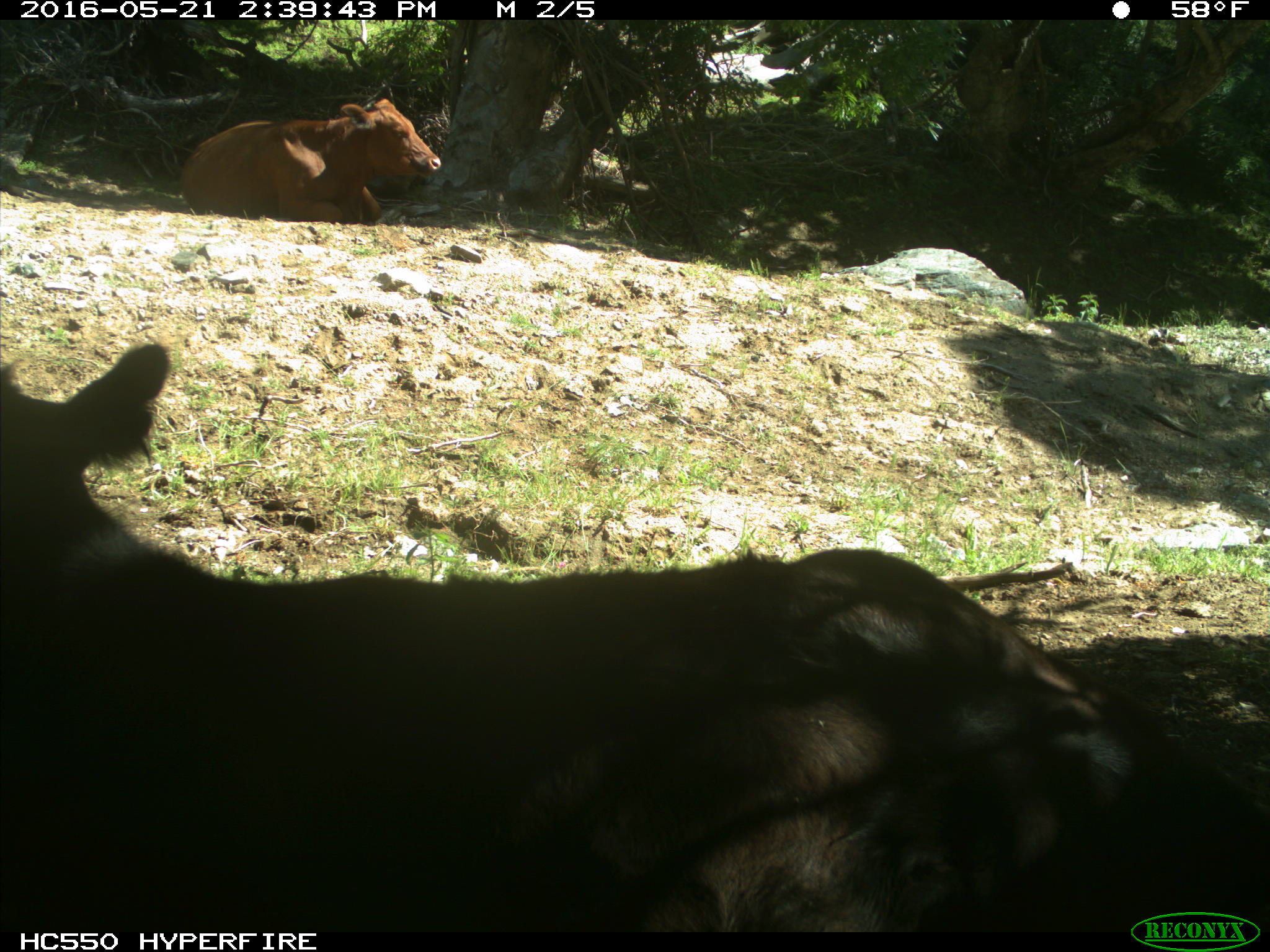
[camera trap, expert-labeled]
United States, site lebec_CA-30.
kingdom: Animalia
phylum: Chordata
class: Mammalia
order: Artiodactyla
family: Bovidae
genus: Bos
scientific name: Bos taurus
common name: domestic cow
Bos taurus (domestic cow).